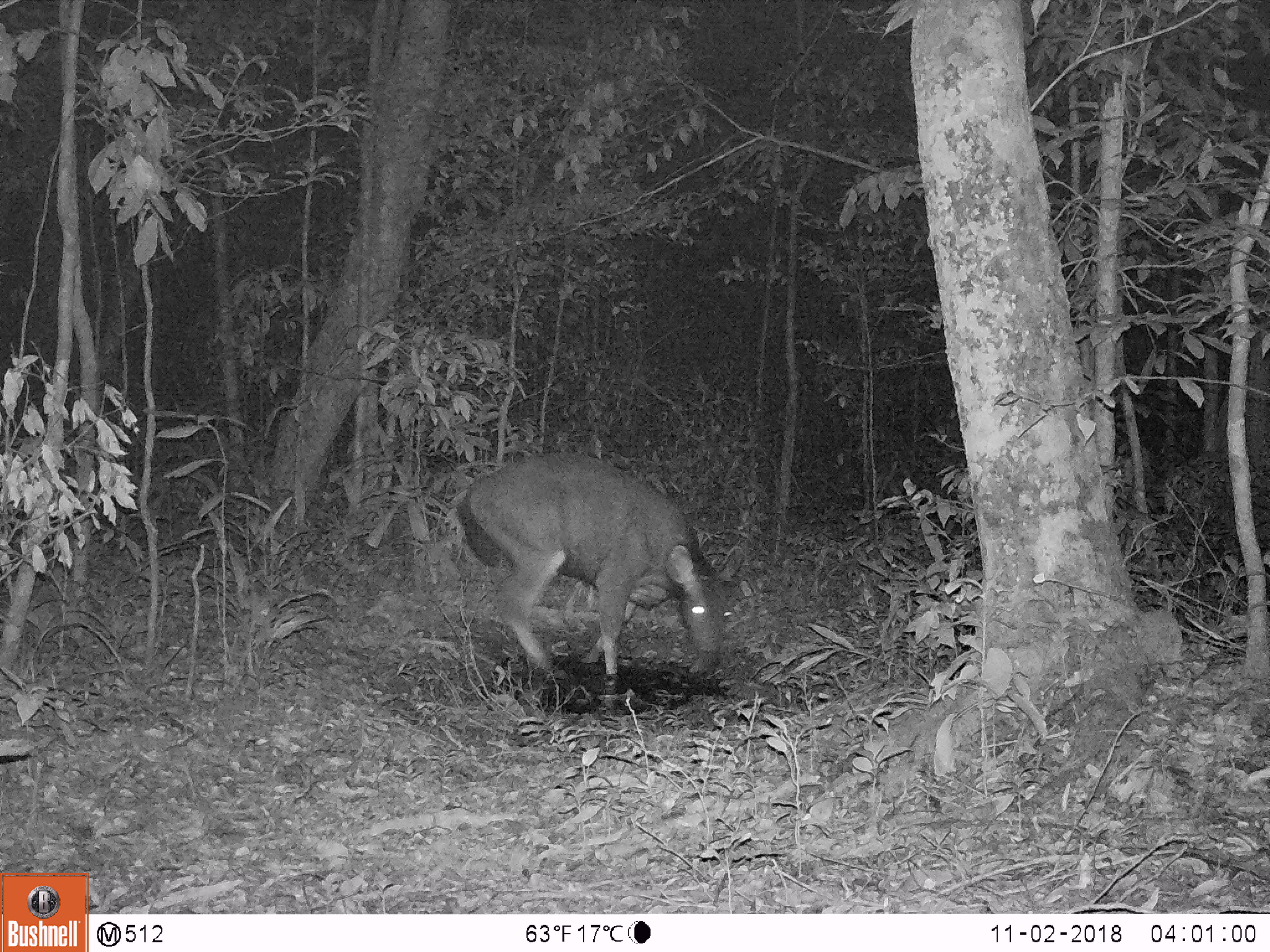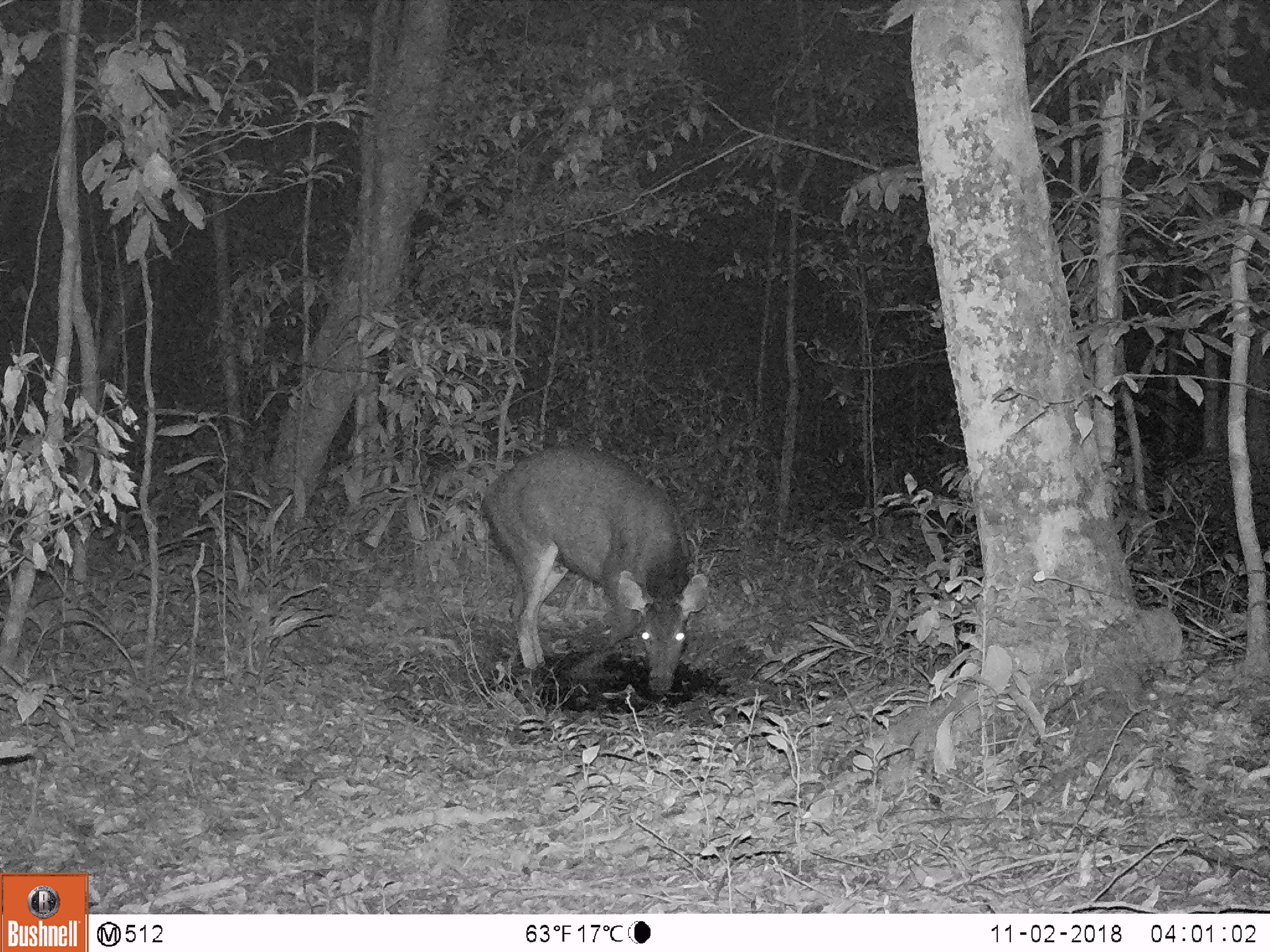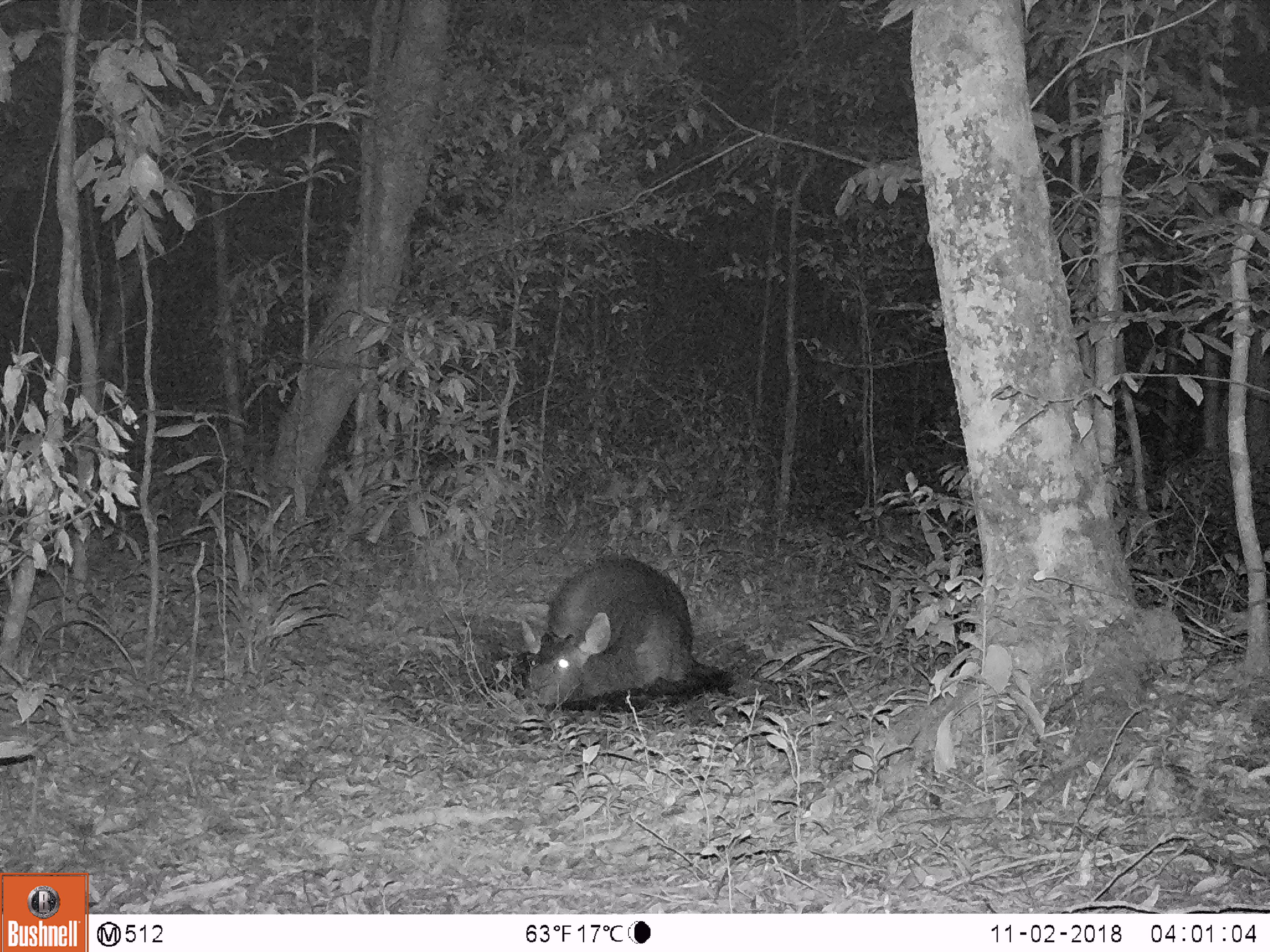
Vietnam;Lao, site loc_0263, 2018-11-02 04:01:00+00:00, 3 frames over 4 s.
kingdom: Animalia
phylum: Chordata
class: Mammalia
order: Artiodactyla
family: Cervidae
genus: Rusa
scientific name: Rusa unicolor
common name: sambar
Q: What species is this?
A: Sambar (Rusa unicolor).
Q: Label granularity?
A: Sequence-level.